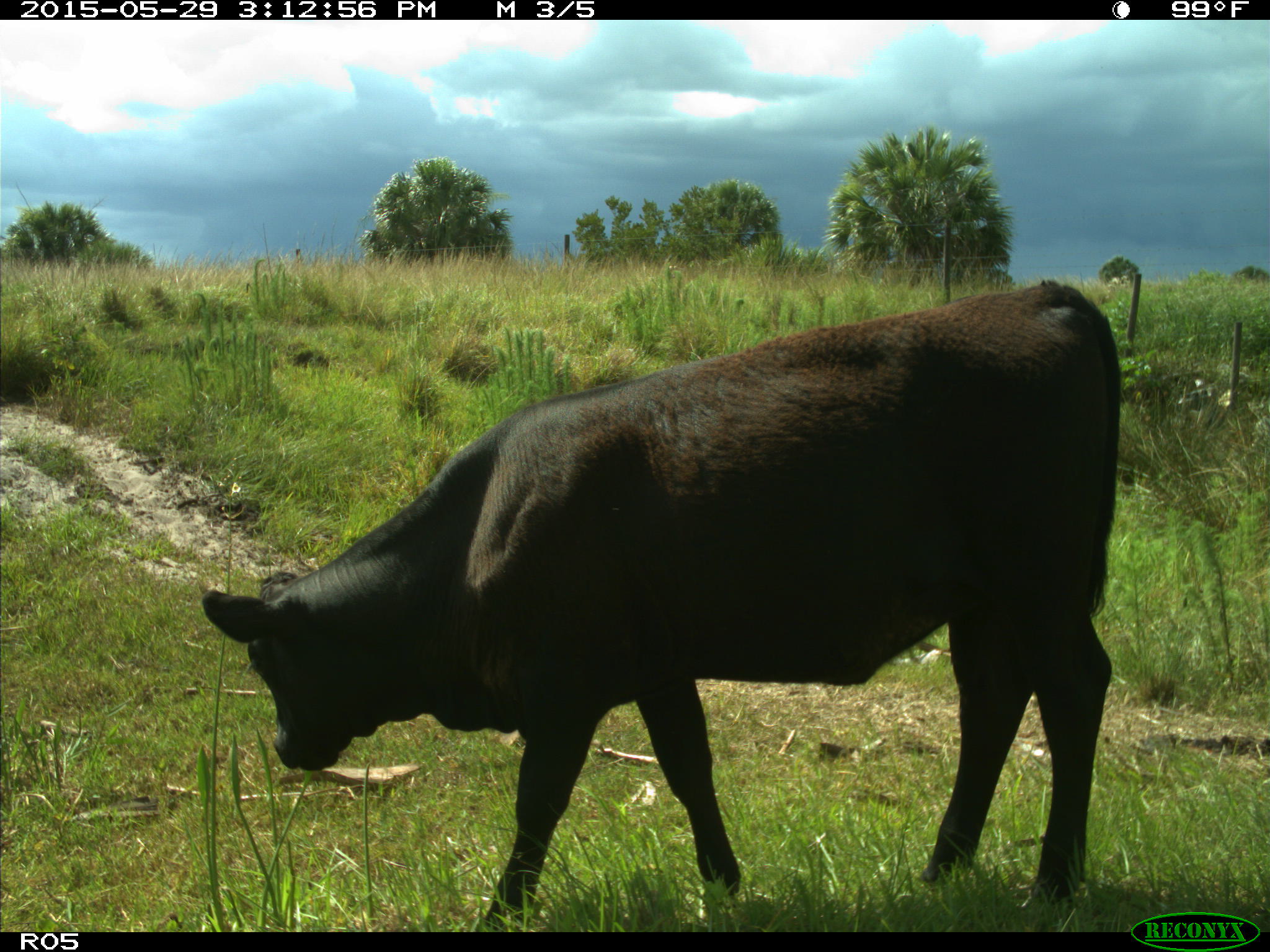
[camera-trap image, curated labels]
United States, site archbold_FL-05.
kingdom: Animalia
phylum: Chordata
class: Mammalia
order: Artiodactyla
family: Bovidae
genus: Bos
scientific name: Bos taurus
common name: domestic cow